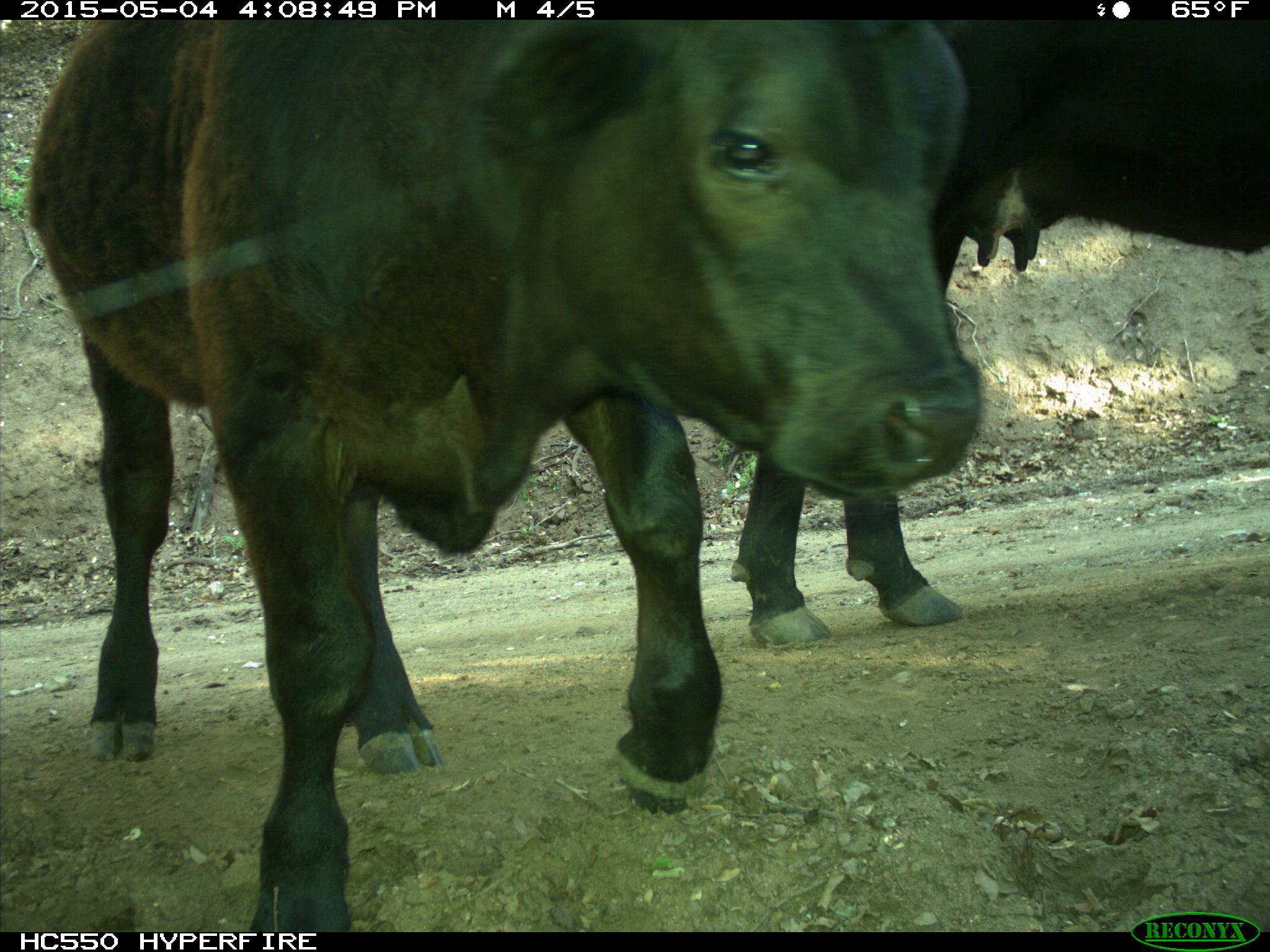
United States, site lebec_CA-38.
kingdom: Animalia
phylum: Chordata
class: Mammalia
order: Artiodactyla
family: Bovidae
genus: Bos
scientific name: Bos taurus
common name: domestic cow